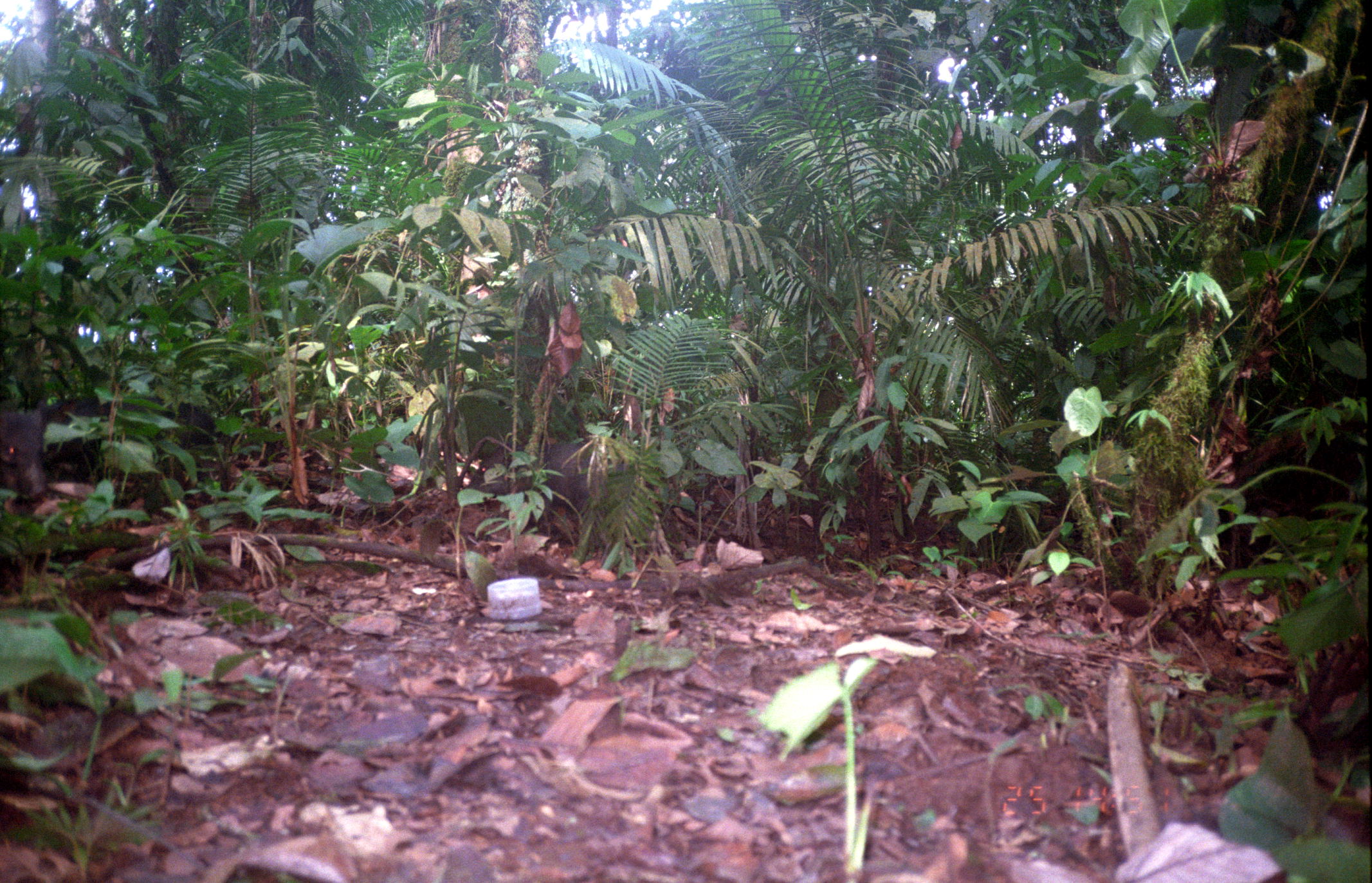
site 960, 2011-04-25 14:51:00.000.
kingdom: Animalia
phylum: Chordata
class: Mammalia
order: Artiodactyla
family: Tayassuidae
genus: Tayassu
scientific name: Tayassu pecari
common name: white-lipped peccary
Tayassu pecari (white-lipped peccary).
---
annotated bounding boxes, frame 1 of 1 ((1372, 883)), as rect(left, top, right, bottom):
tayassu pecari: rect(462, 441, 644, 559); rect(49, 394, 222, 479); rect(0, 395, 49, 506)